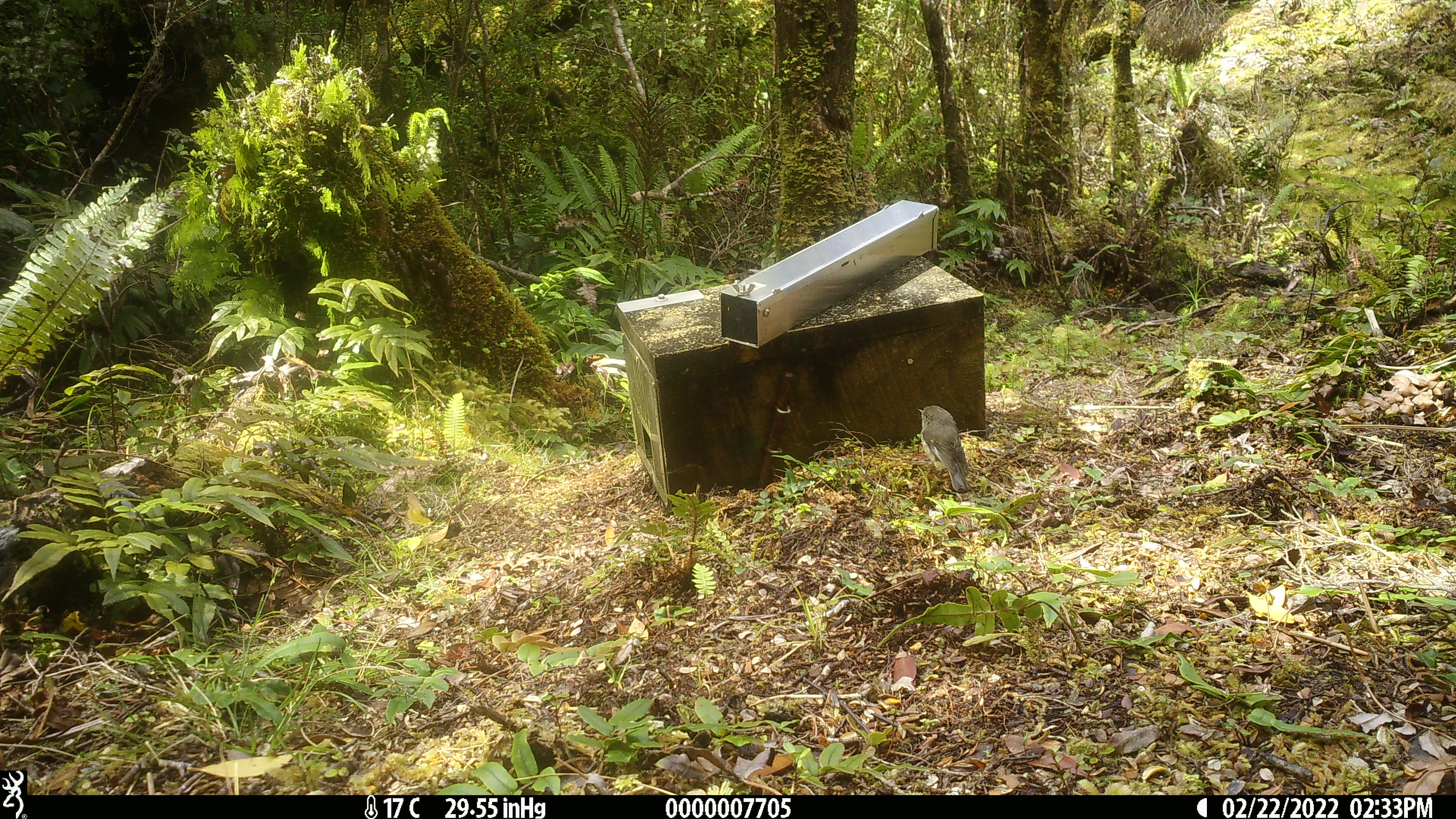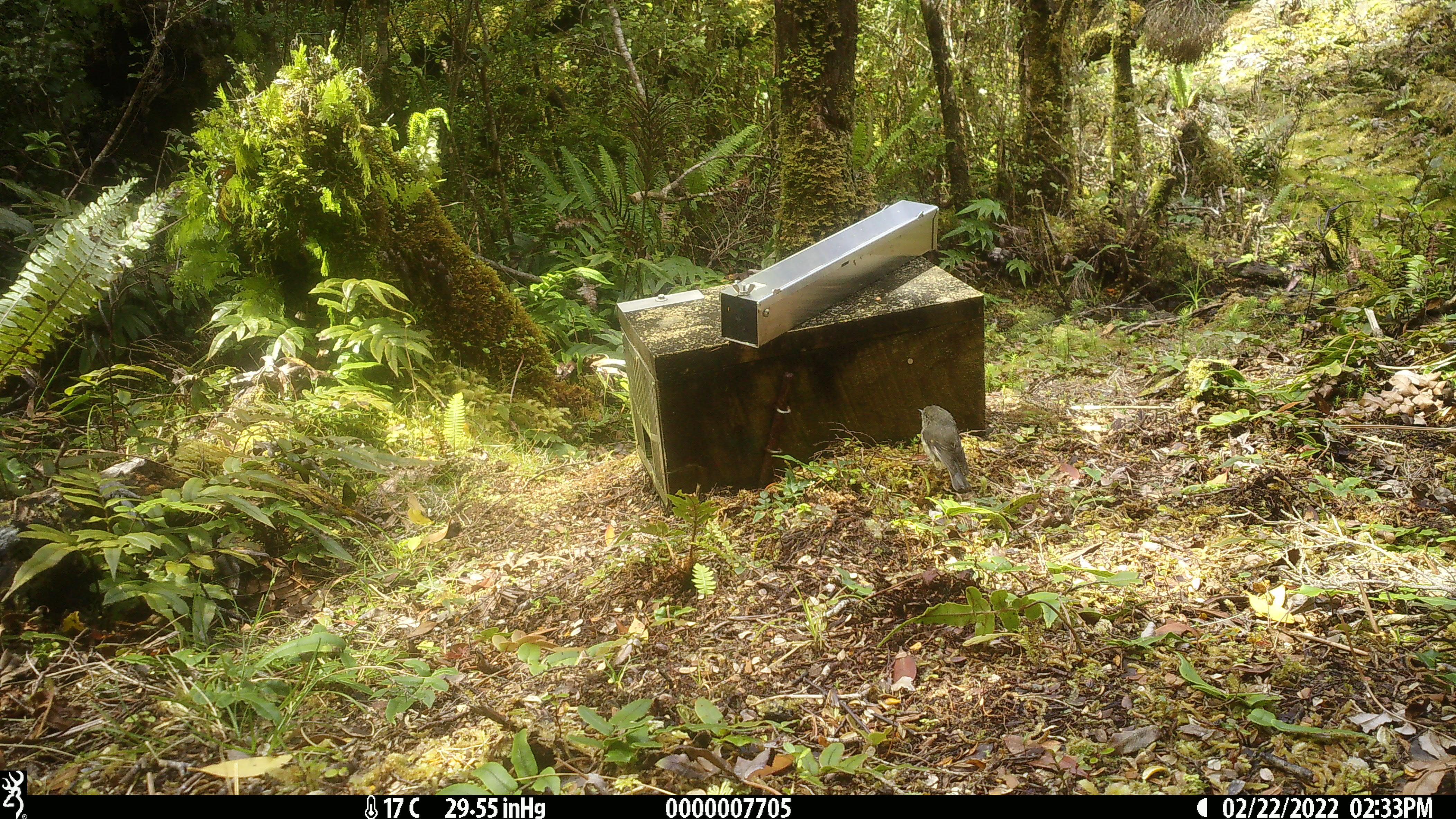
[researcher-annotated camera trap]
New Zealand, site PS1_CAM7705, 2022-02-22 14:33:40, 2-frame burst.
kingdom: Animalia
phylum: Chordata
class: Aves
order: Passeriformes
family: Petroicidae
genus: Petroica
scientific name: Petroica australis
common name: new zealand robin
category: robin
Robin (new zealand robin) (Petroica australis).